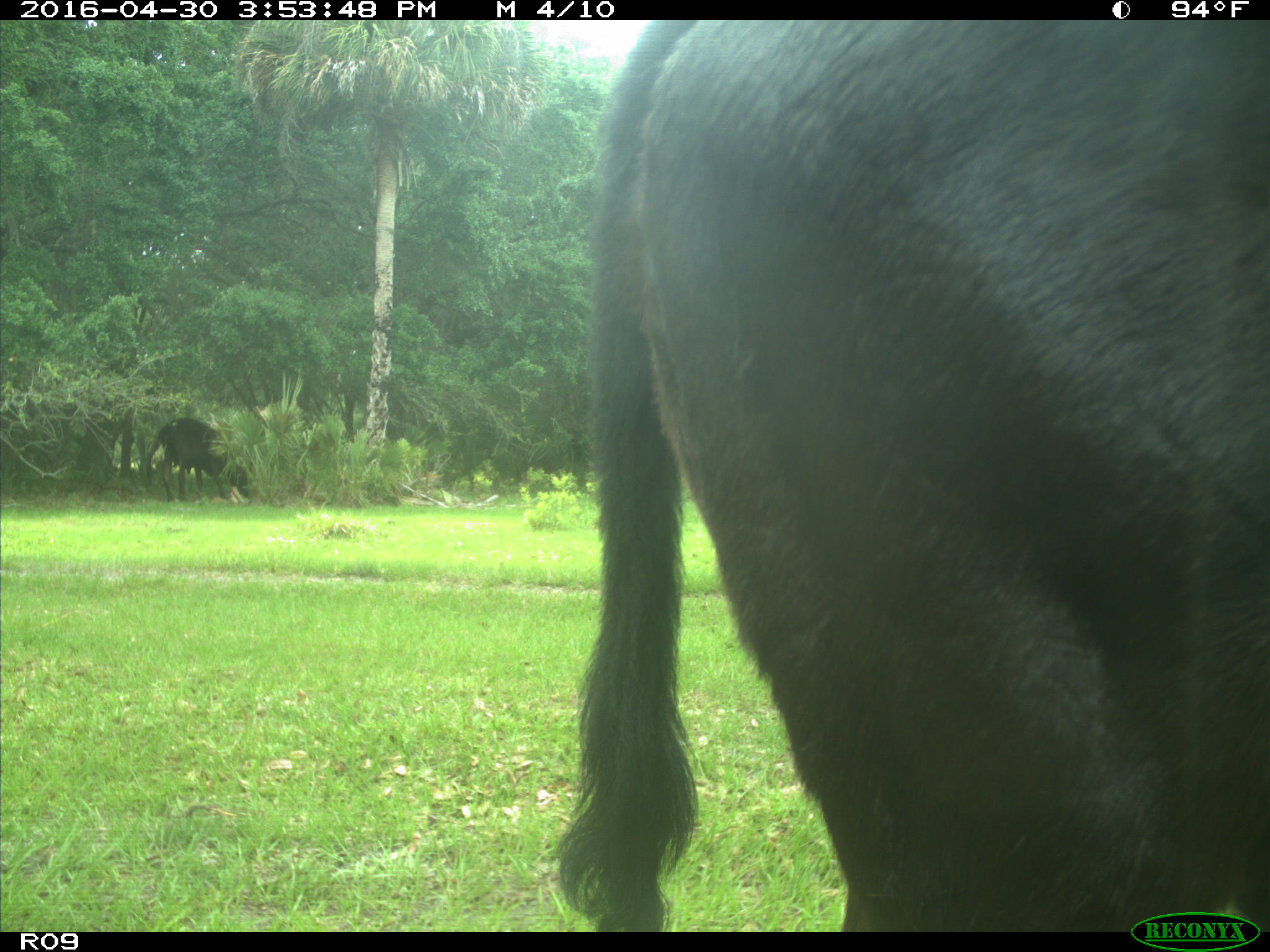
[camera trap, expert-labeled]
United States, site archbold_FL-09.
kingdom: Animalia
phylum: Chordata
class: Mammalia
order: Artiodactyla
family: Bovidae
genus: Bos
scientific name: Bos taurus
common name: domestic cow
Bos taurus (domestic cow).